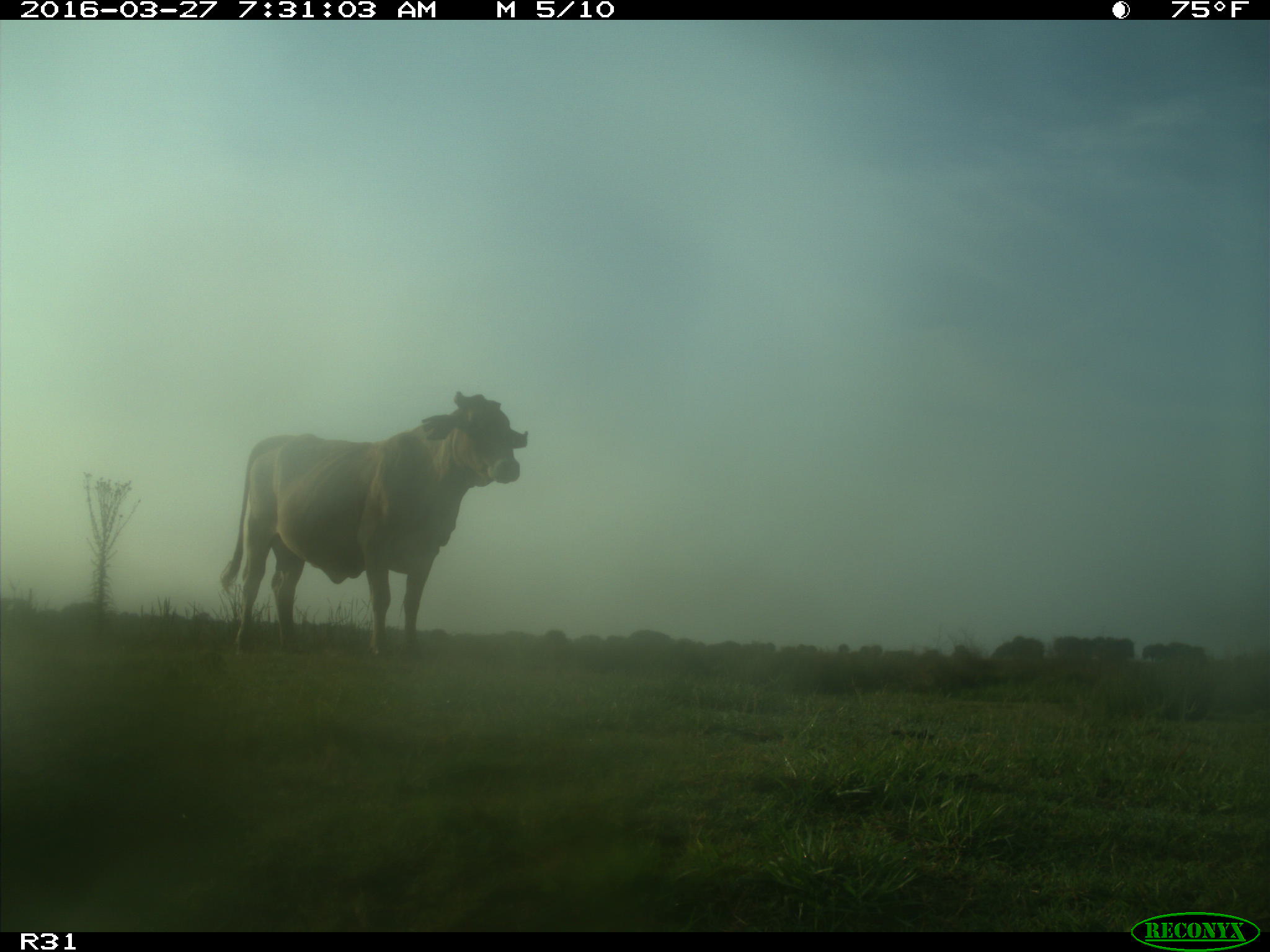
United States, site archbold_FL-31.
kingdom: Animalia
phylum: Chordata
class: Mammalia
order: Artiodactyla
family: Bovidae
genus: Bos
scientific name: Bos taurus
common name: domestic cow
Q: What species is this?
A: Bos taurus (domestic cow).